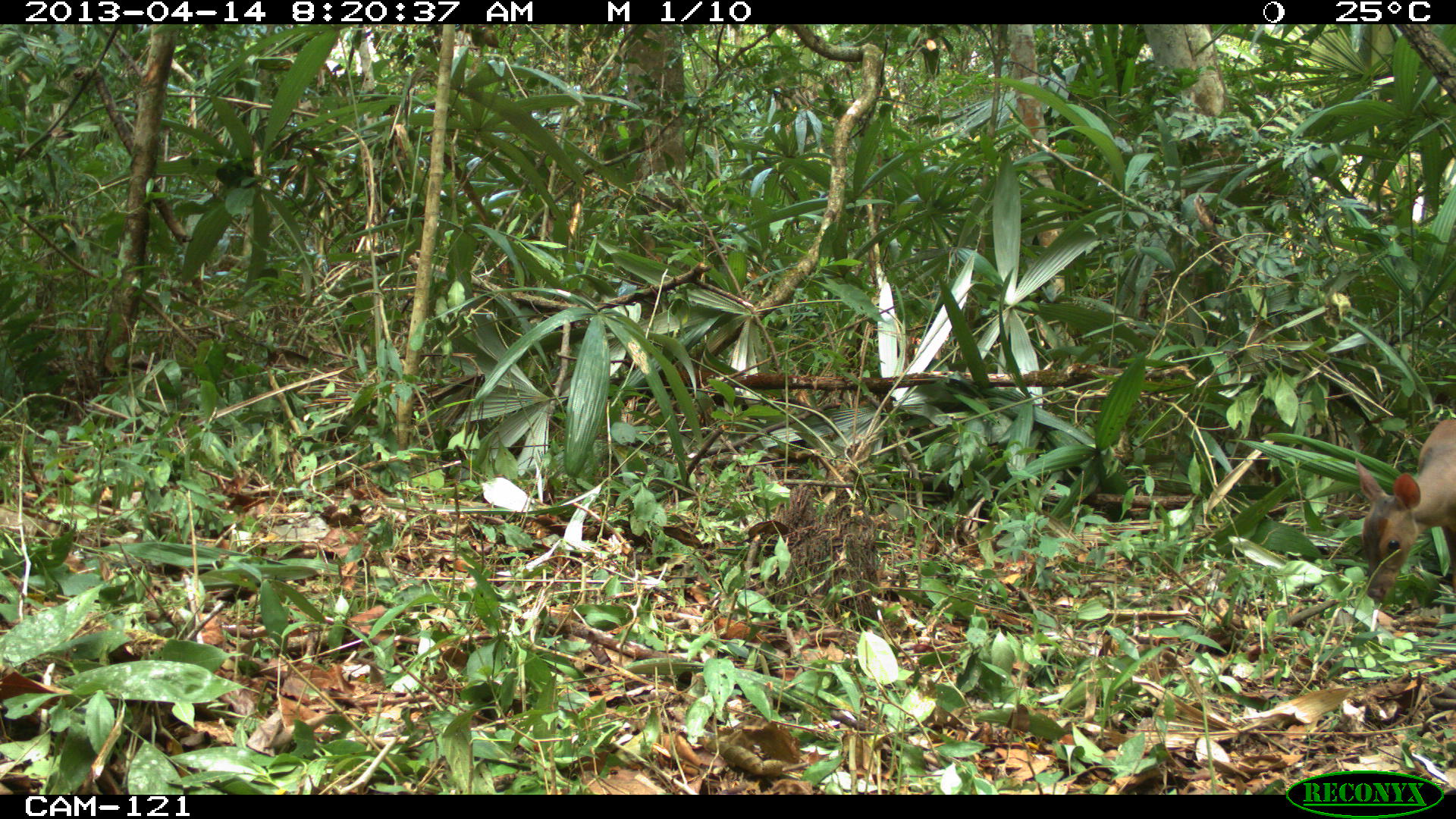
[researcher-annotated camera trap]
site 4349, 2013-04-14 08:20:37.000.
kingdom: Animalia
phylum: Chordata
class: Mammalia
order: Artiodactyla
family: Cervidae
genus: Mazama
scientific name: Mazama temama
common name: central american red brocket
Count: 1.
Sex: female.